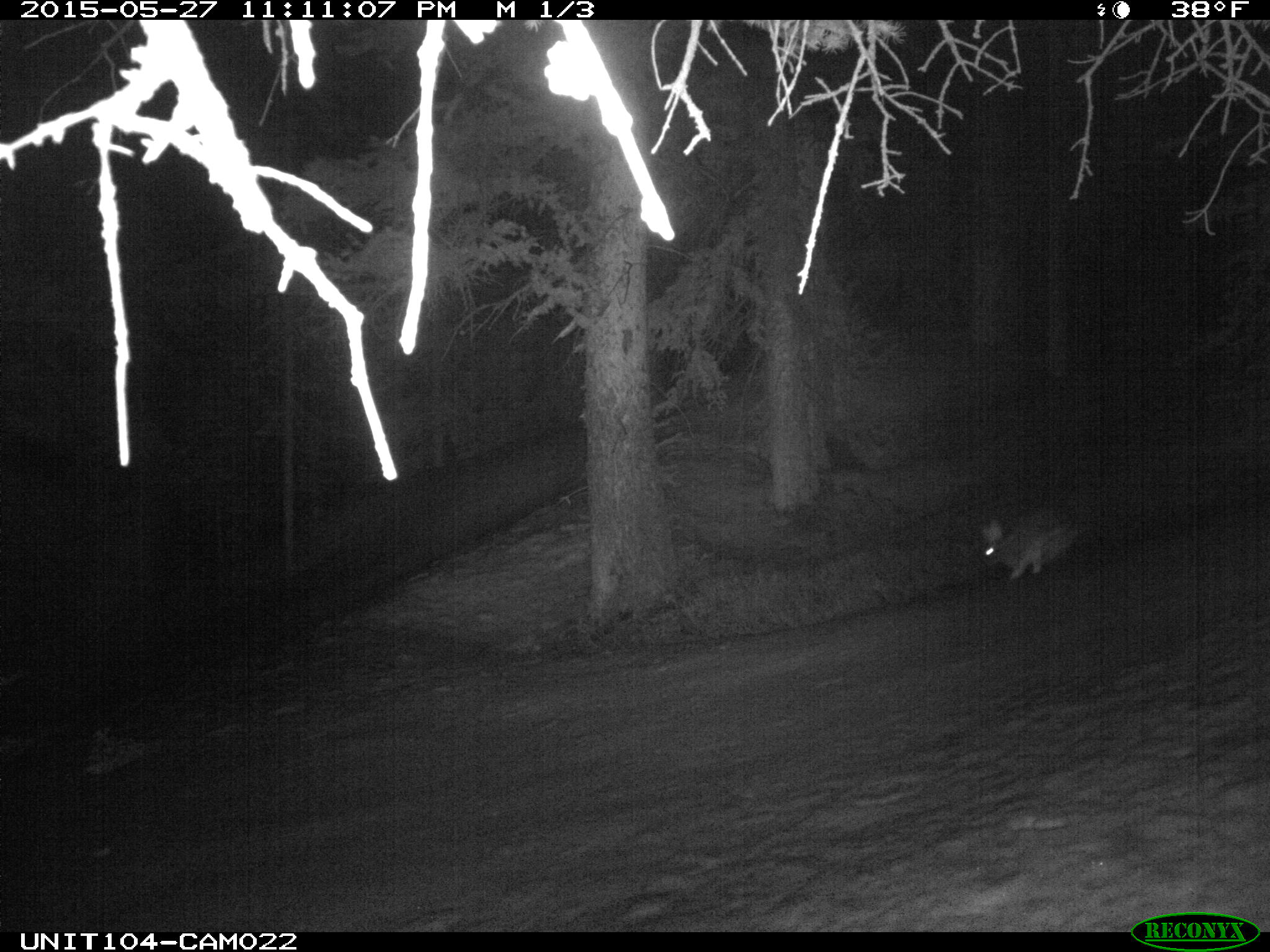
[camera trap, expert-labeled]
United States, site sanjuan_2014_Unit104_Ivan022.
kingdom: Animalia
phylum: Chordata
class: Mammalia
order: Lagomorpha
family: Leporidae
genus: Lepus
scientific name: Lepus americanus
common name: snowshoe hare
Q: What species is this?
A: Lepus americanus (snowshoe hare).